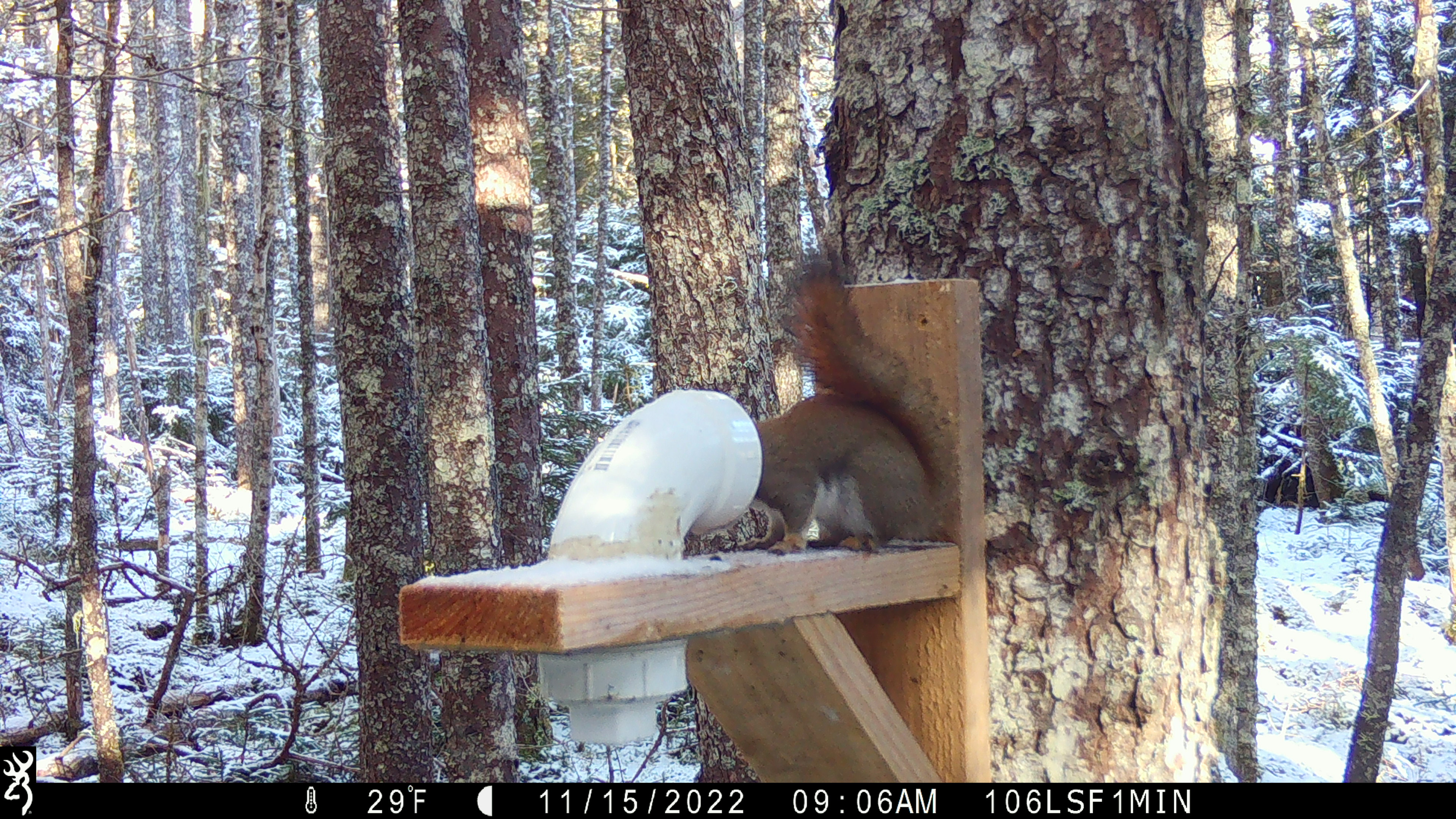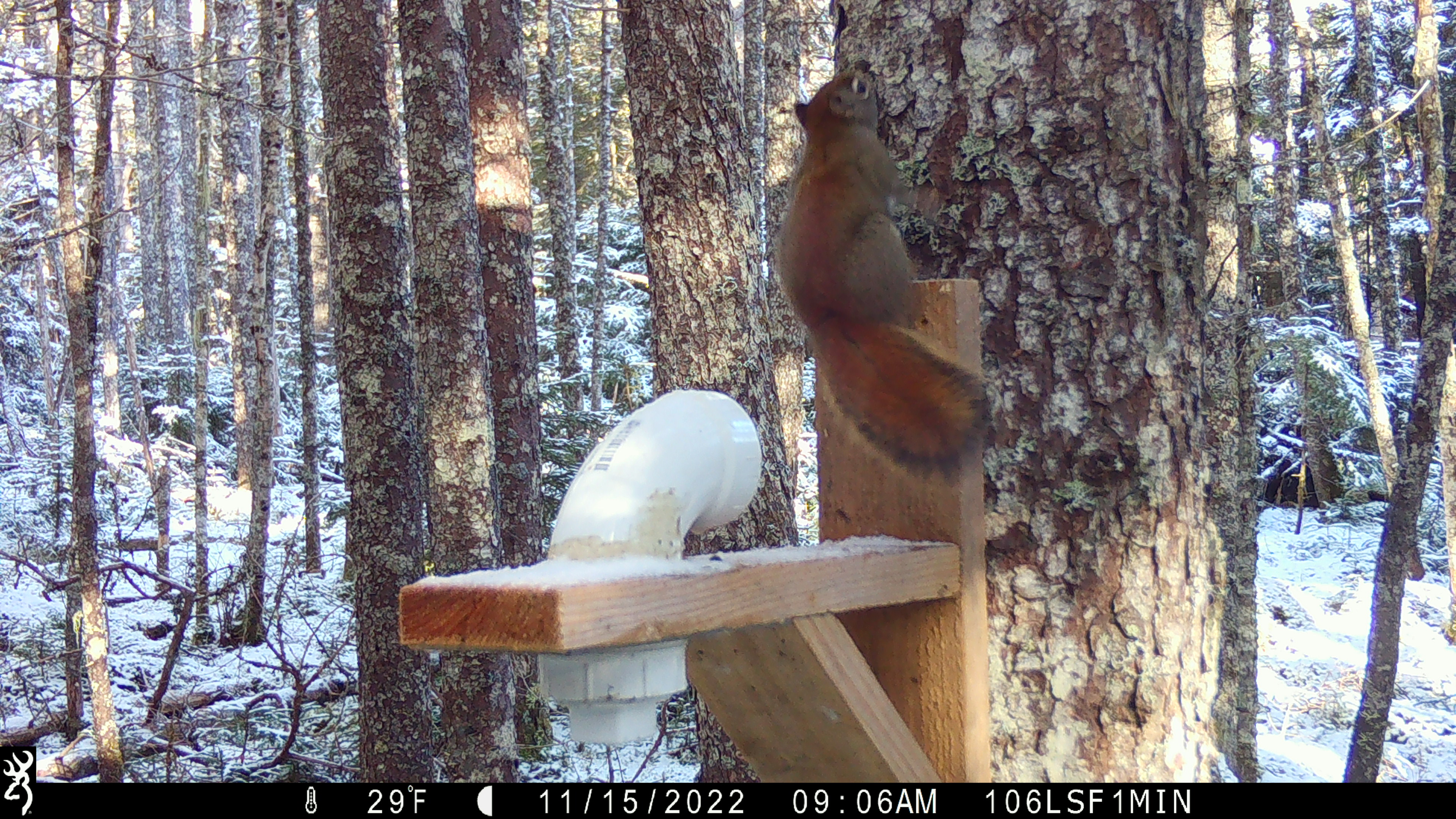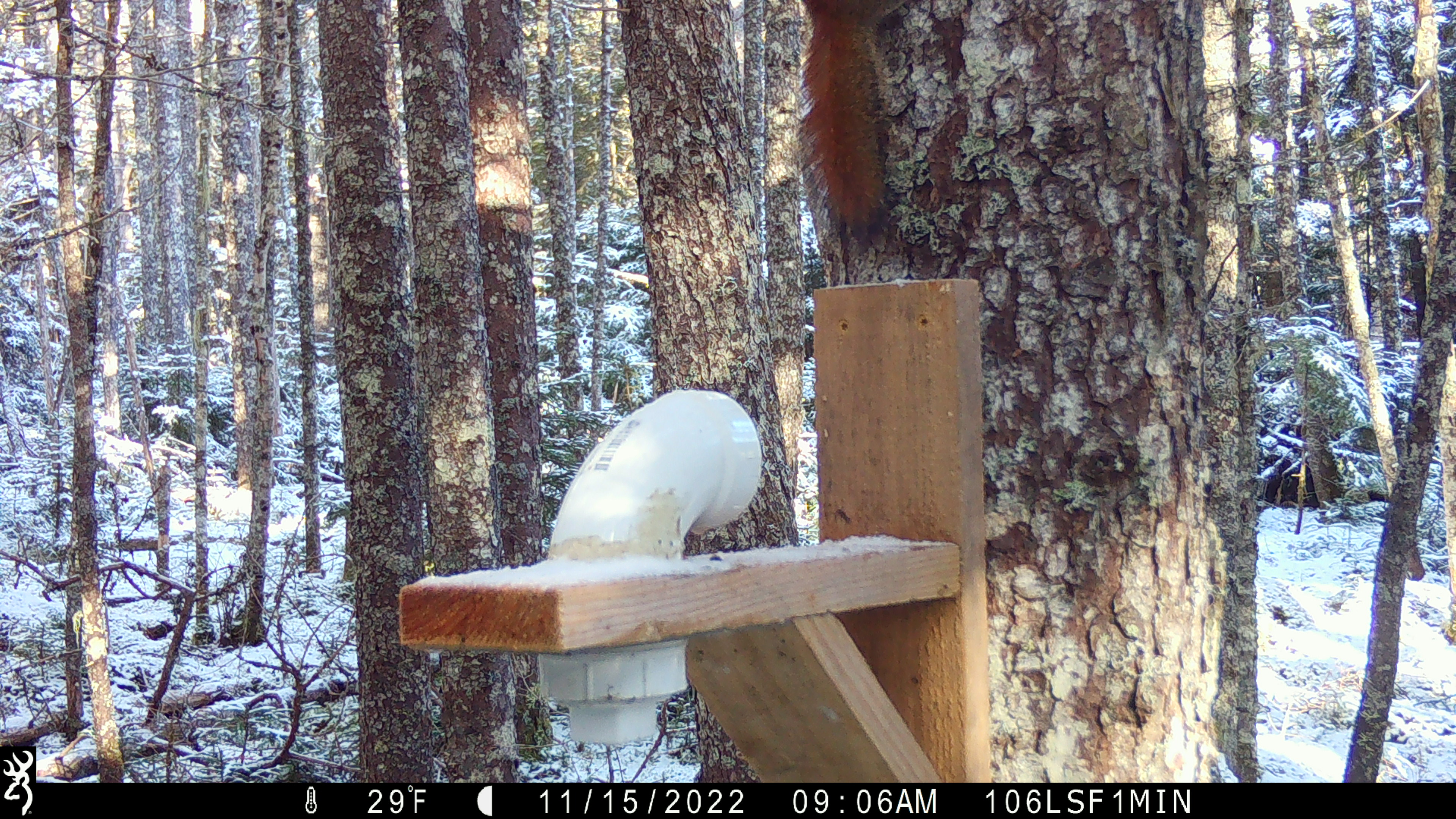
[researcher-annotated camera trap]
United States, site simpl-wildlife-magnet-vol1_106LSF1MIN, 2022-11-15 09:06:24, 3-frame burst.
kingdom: Animalia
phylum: Chordata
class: Mammalia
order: Rodentia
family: Sciuridae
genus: Tamiasciurus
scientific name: Tamiasciurus hudsonicus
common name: red squirrel